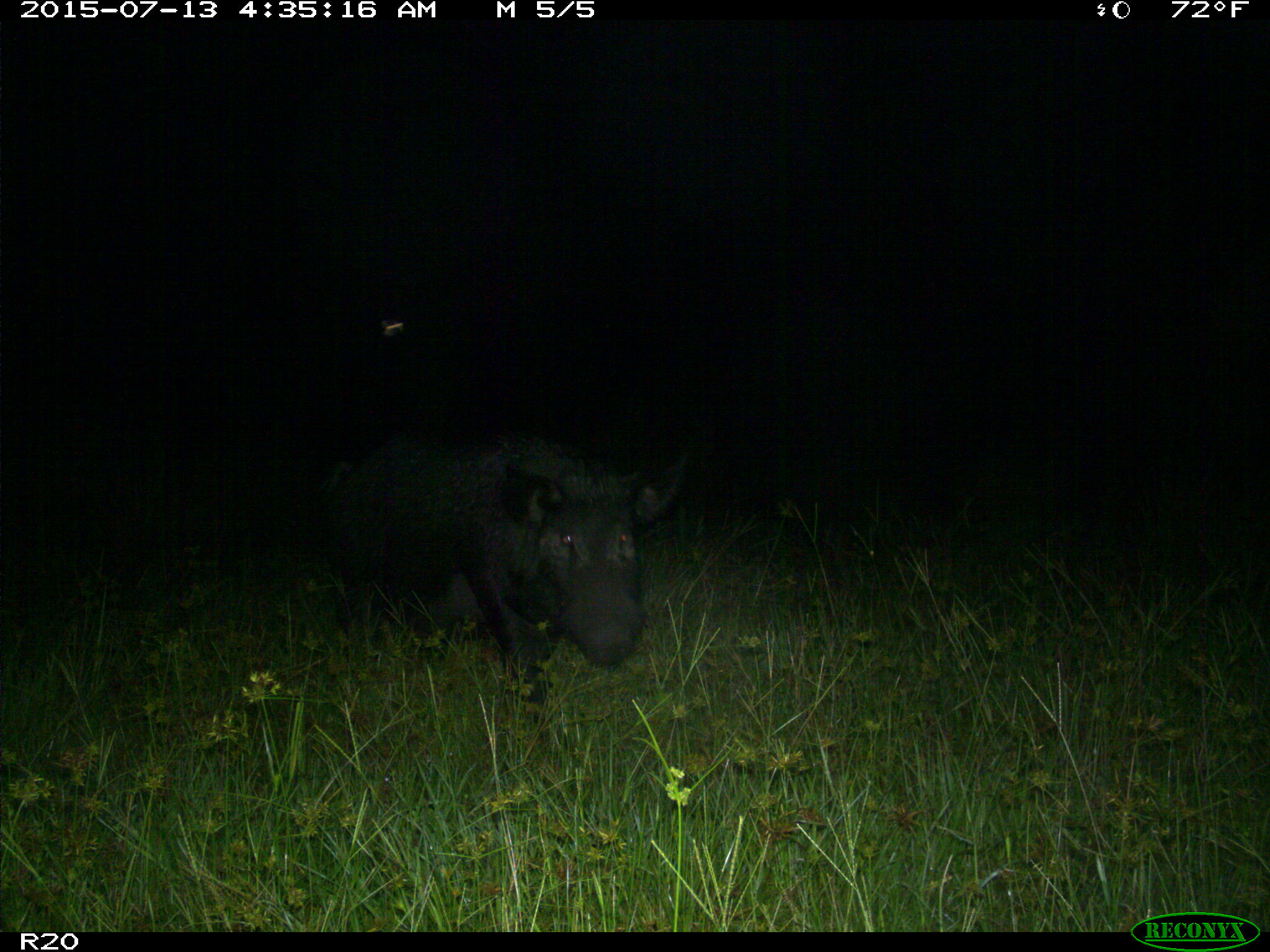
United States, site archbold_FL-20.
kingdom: Animalia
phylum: Chordata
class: Mammalia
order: Artiodactyla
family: Suidae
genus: Sus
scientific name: Sus scrofa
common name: wild boar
Sus scrofa (wild boar).